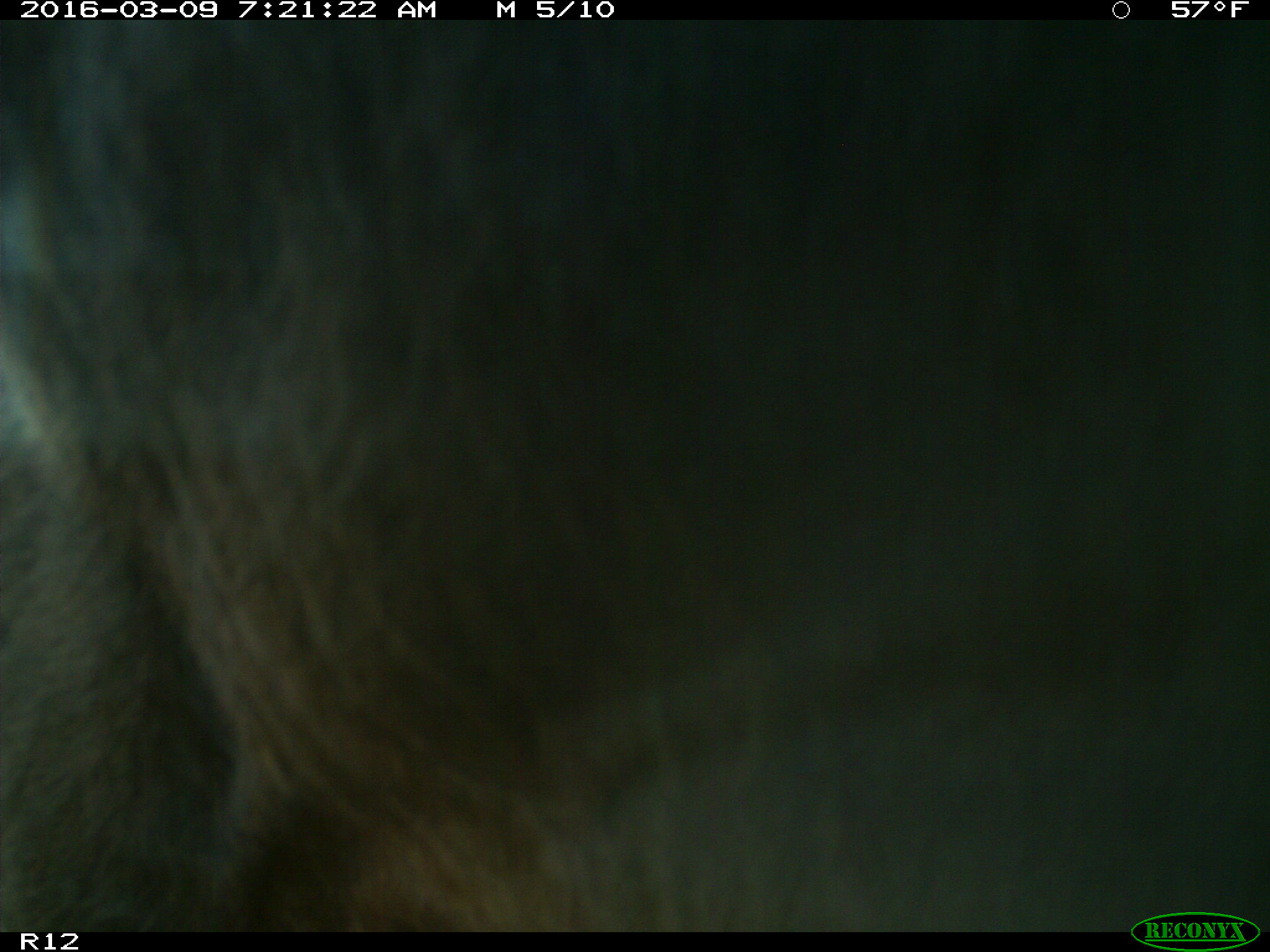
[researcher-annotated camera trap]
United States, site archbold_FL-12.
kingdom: Animalia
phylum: Chordata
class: Mammalia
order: Artiodactyla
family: Bovidae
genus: Bos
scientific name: Bos taurus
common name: domestic cow